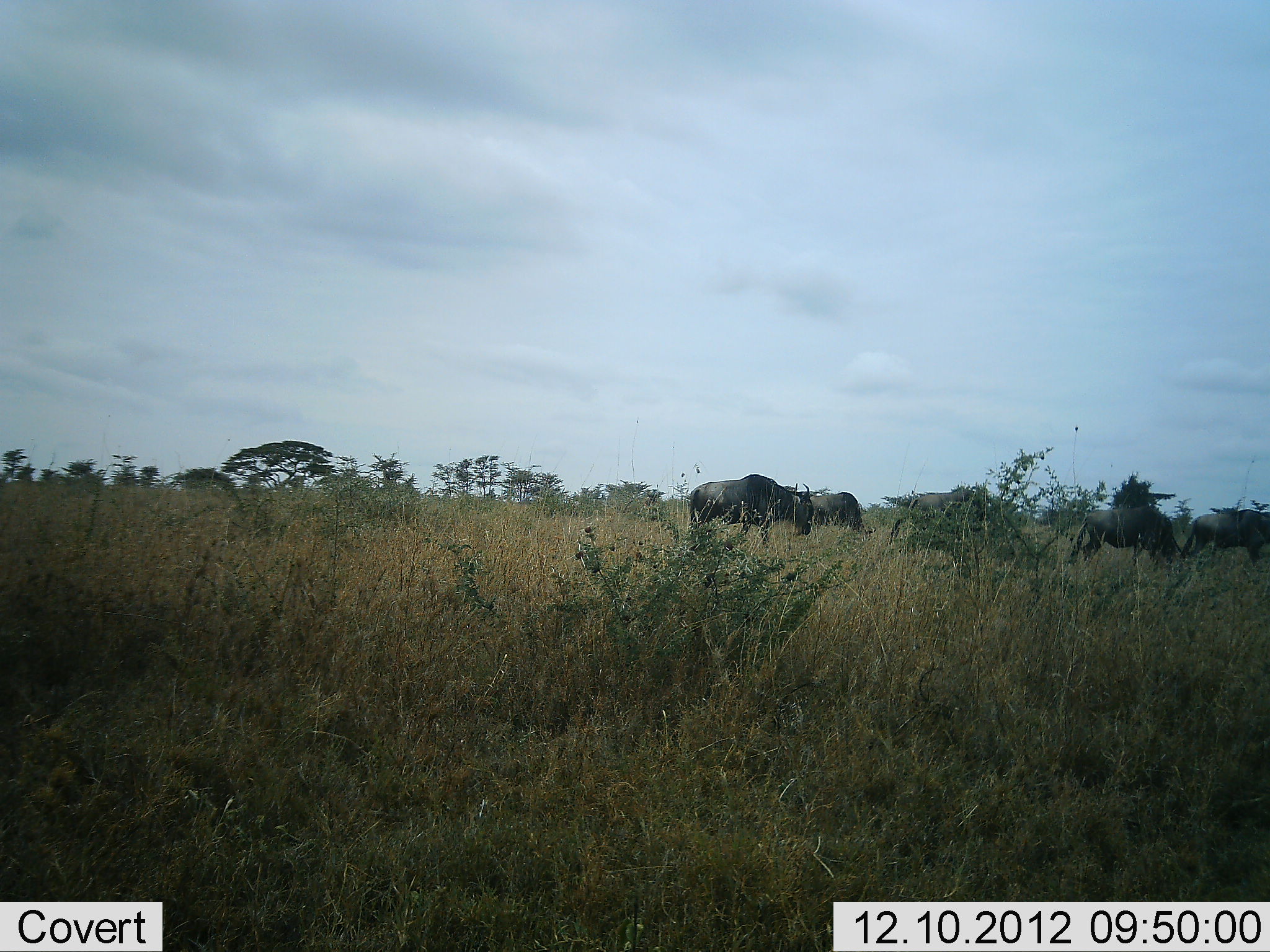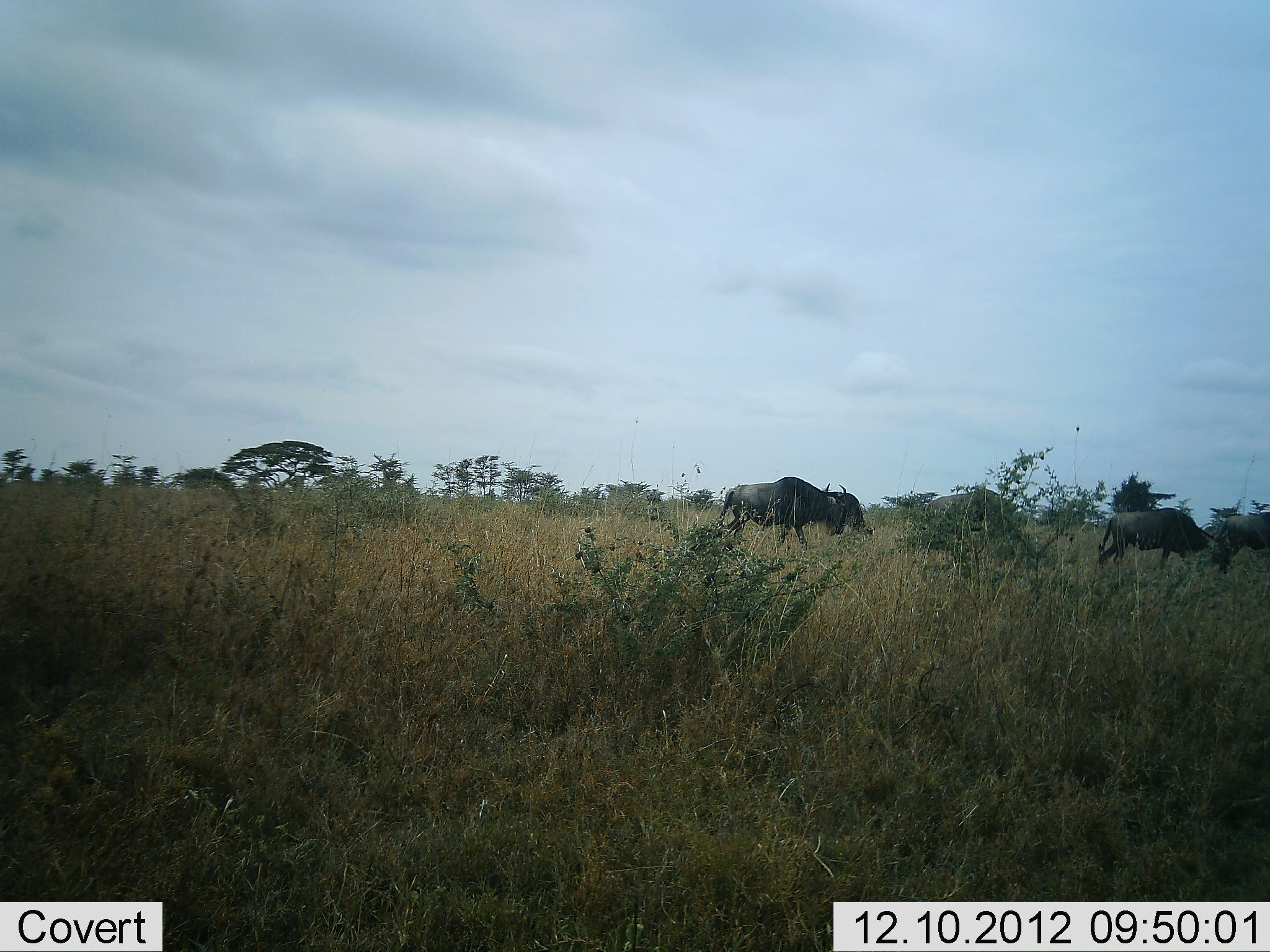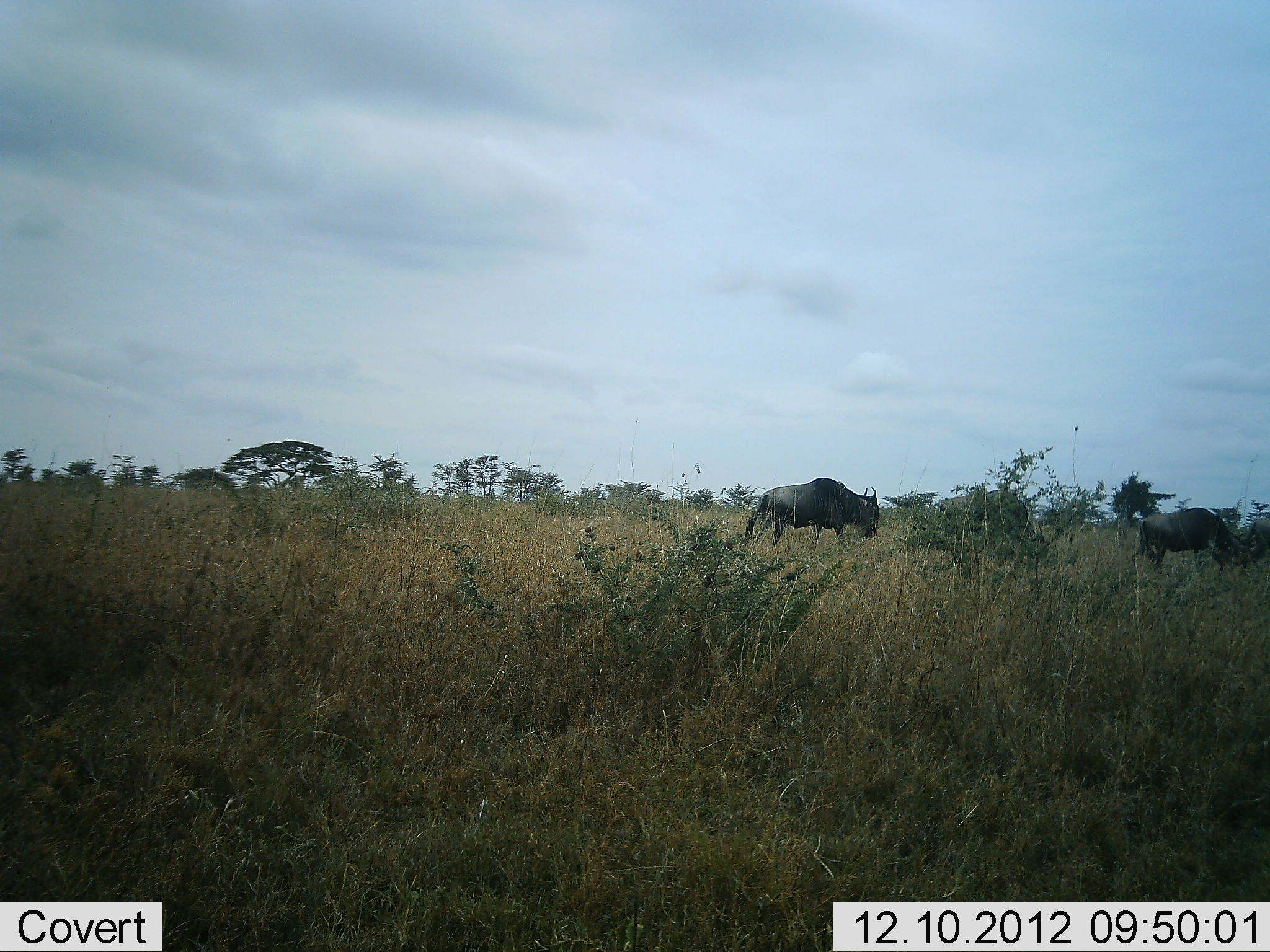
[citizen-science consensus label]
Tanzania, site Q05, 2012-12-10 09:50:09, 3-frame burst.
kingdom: Animalia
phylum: Chordata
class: Mammalia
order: Artiodactyla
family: Bovidae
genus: Connochaetes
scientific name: Connochaetes taurinus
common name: blue wildebeest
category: wildebeest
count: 5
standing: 0%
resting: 0%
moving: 100%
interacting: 0%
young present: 0%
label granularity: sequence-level